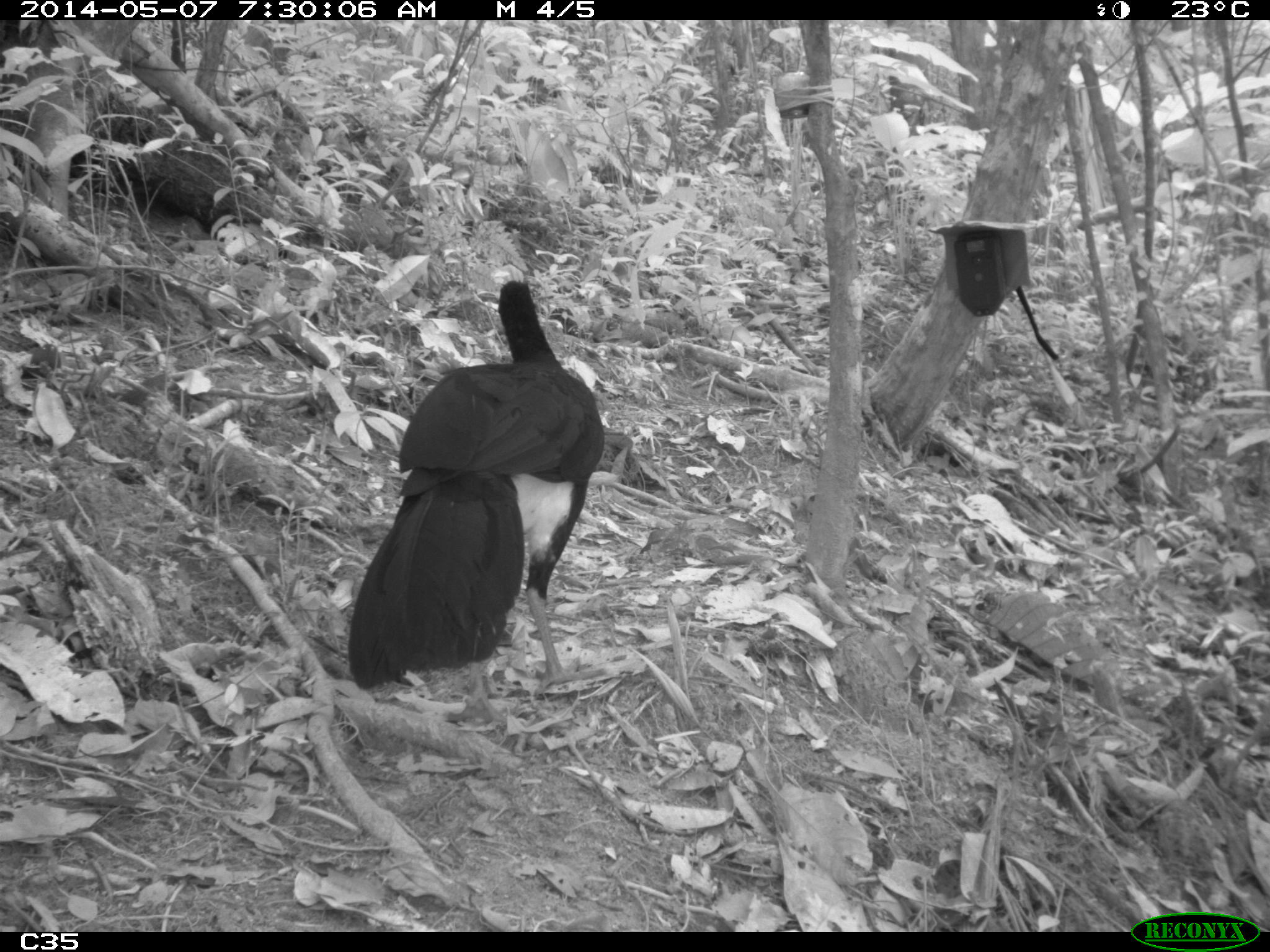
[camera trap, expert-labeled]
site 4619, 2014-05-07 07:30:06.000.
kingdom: Animalia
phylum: Chordata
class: Aves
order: Galliformes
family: Cracidae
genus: Crax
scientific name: Crax alector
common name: black curassow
Crax alector (black curassow), count 2, age adult, sex female.